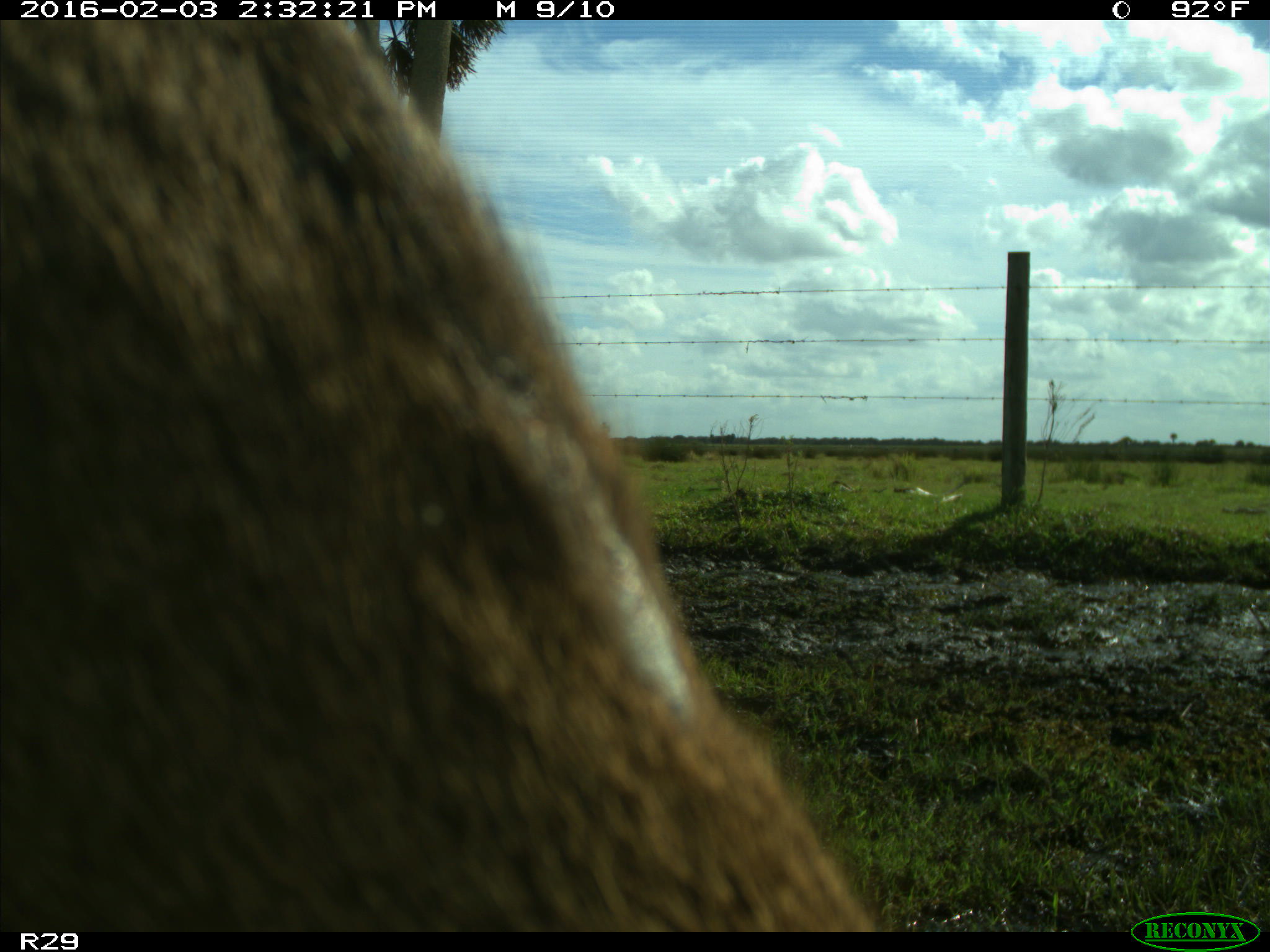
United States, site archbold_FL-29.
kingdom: Animalia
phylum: Chordata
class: Mammalia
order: Artiodactyla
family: Cervidae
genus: Odocoileus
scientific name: Odocoileus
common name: deer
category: unidentified deer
Unidentified deer (deer) (Odocoileus).